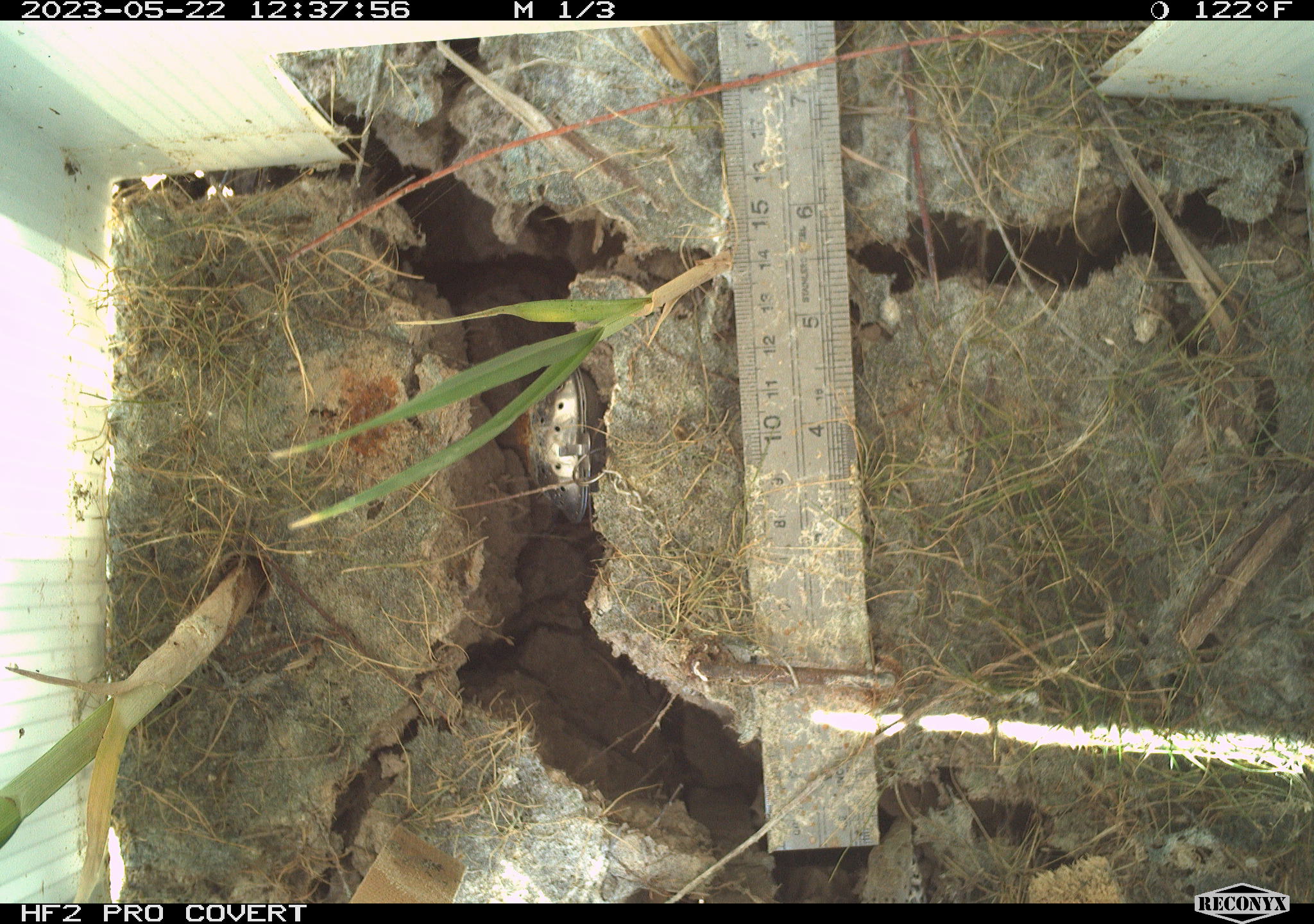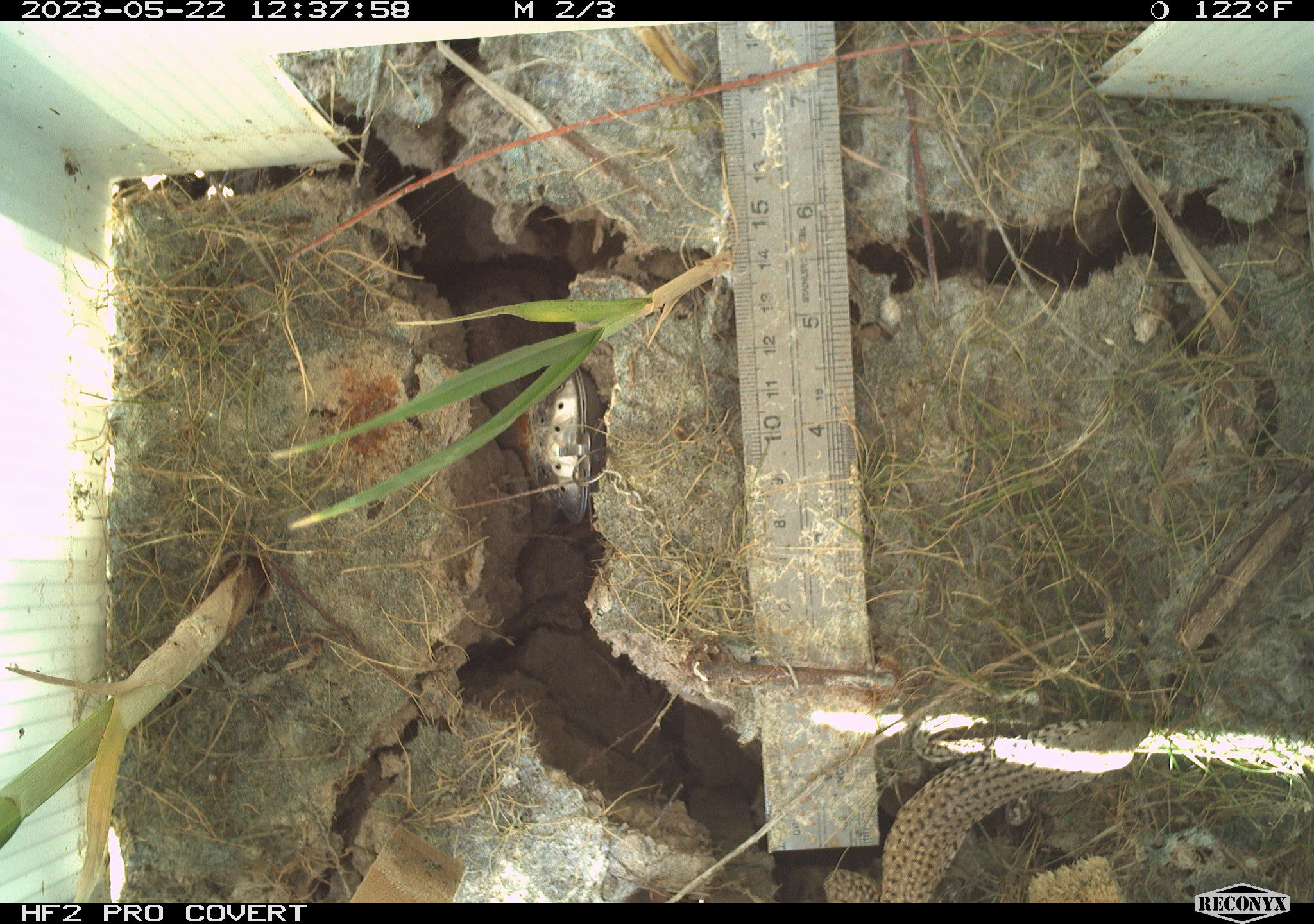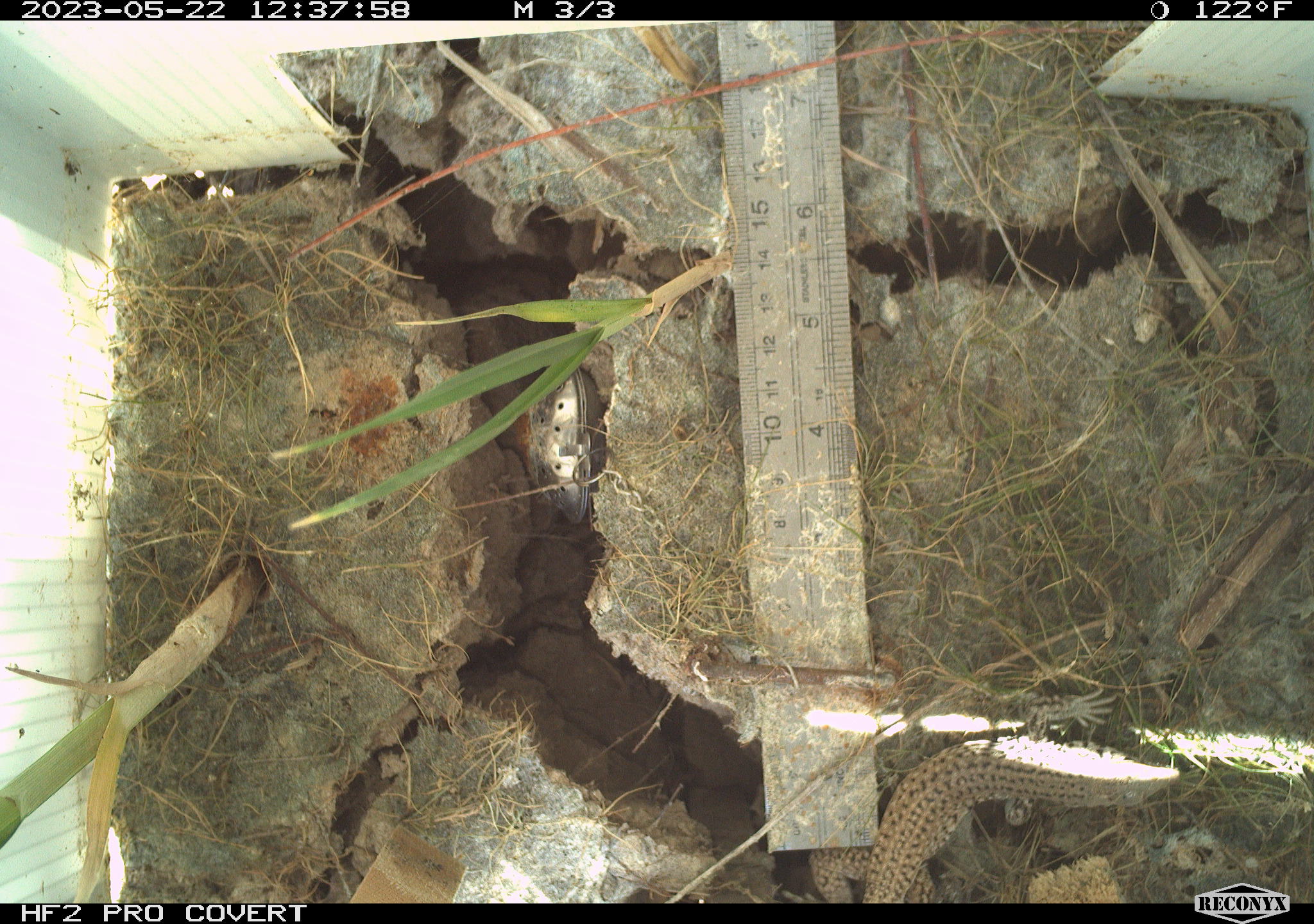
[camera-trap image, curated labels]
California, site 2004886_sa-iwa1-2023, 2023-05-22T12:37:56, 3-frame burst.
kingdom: Animalia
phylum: Chordata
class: Reptilia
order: Squamata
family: Teiidae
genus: Aspidoscelis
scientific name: Aspidoscelis tigris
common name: western whiptail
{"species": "western whiptail (Aspidoscelis tigris)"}